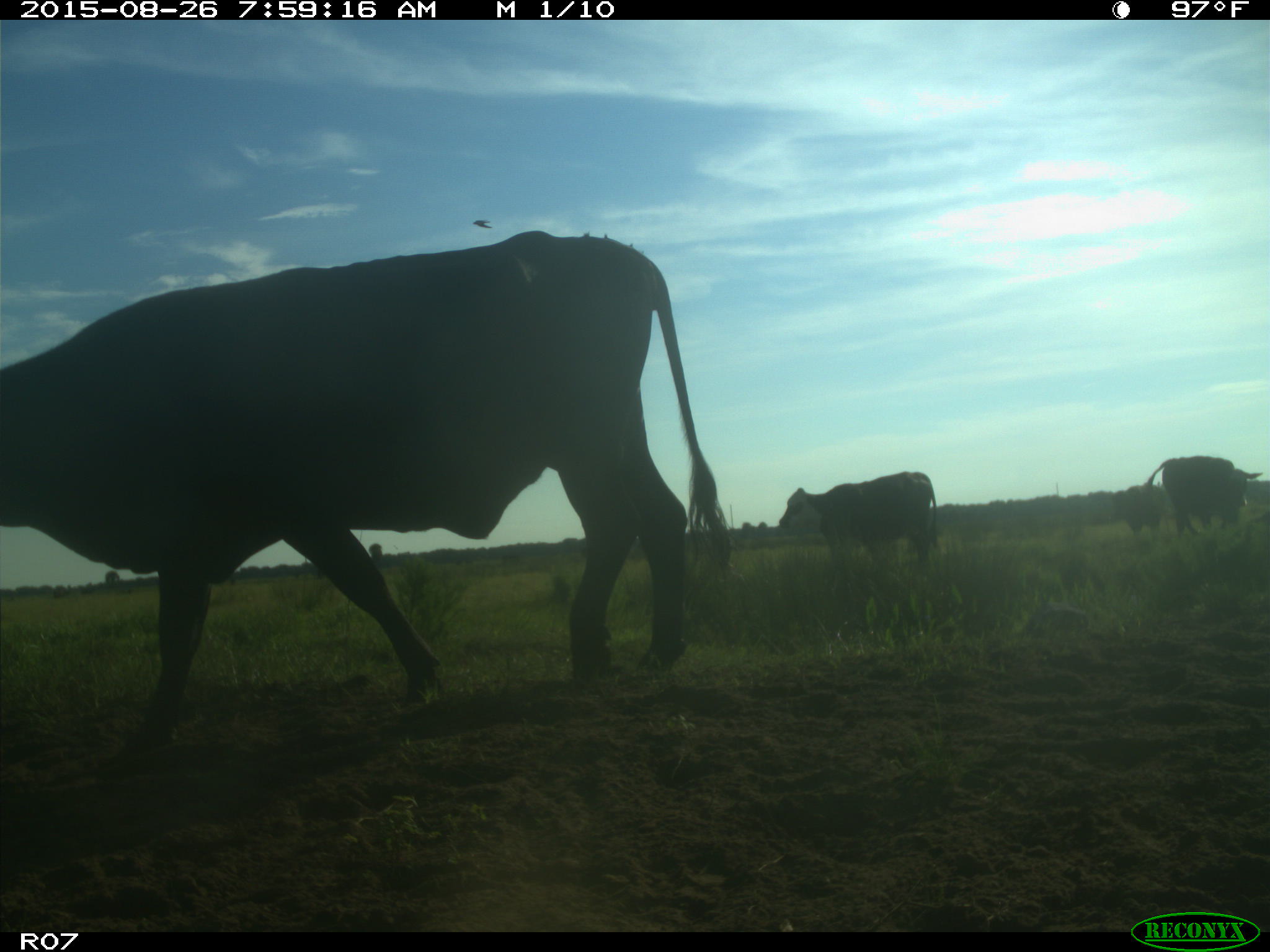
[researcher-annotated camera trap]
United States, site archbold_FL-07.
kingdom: Animalia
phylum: Chordata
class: Mammalia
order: Artiodactyla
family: Bovidae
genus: Bos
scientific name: Bos taurus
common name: domestic cow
Bos taurus (domestic cow).